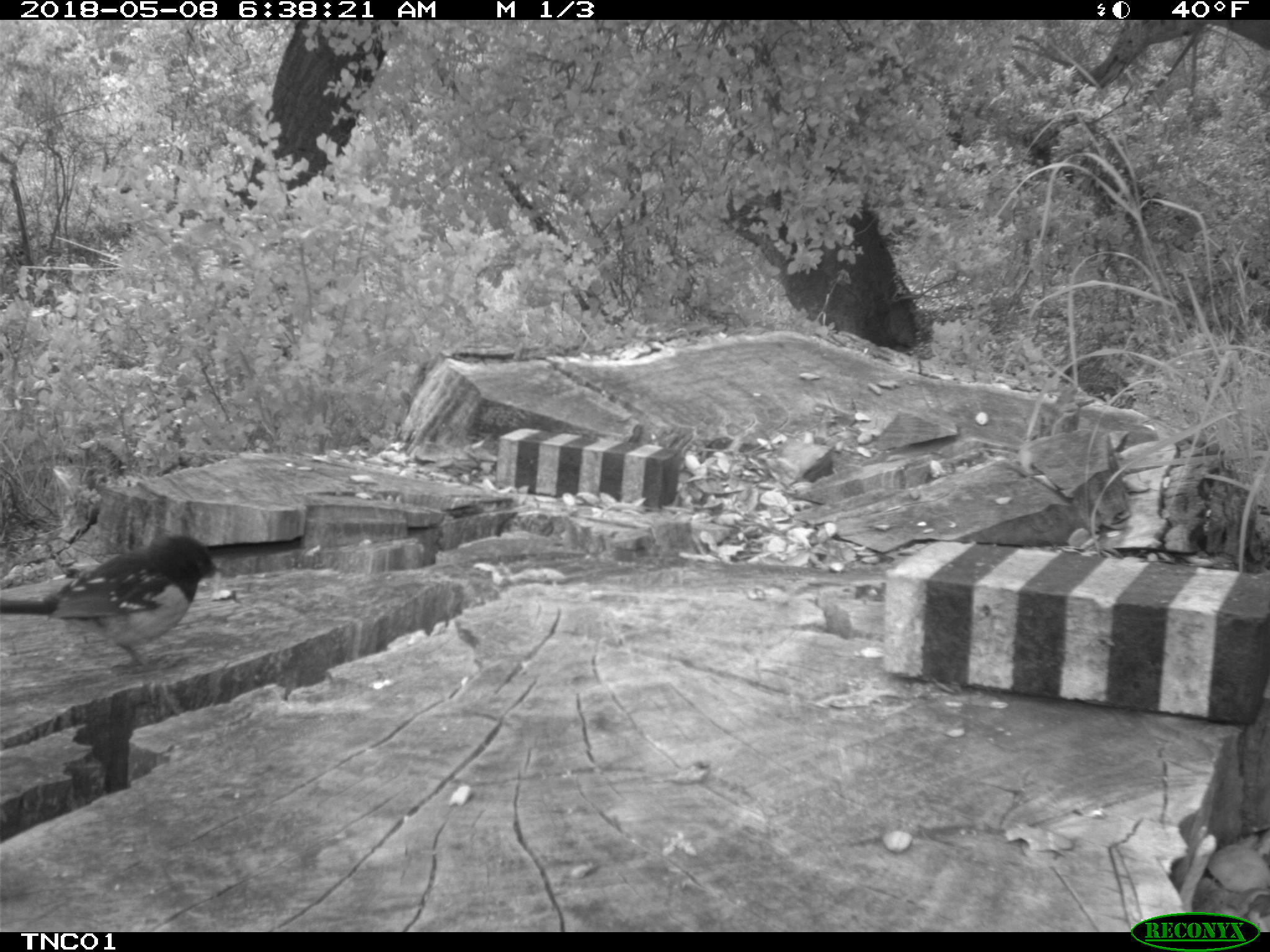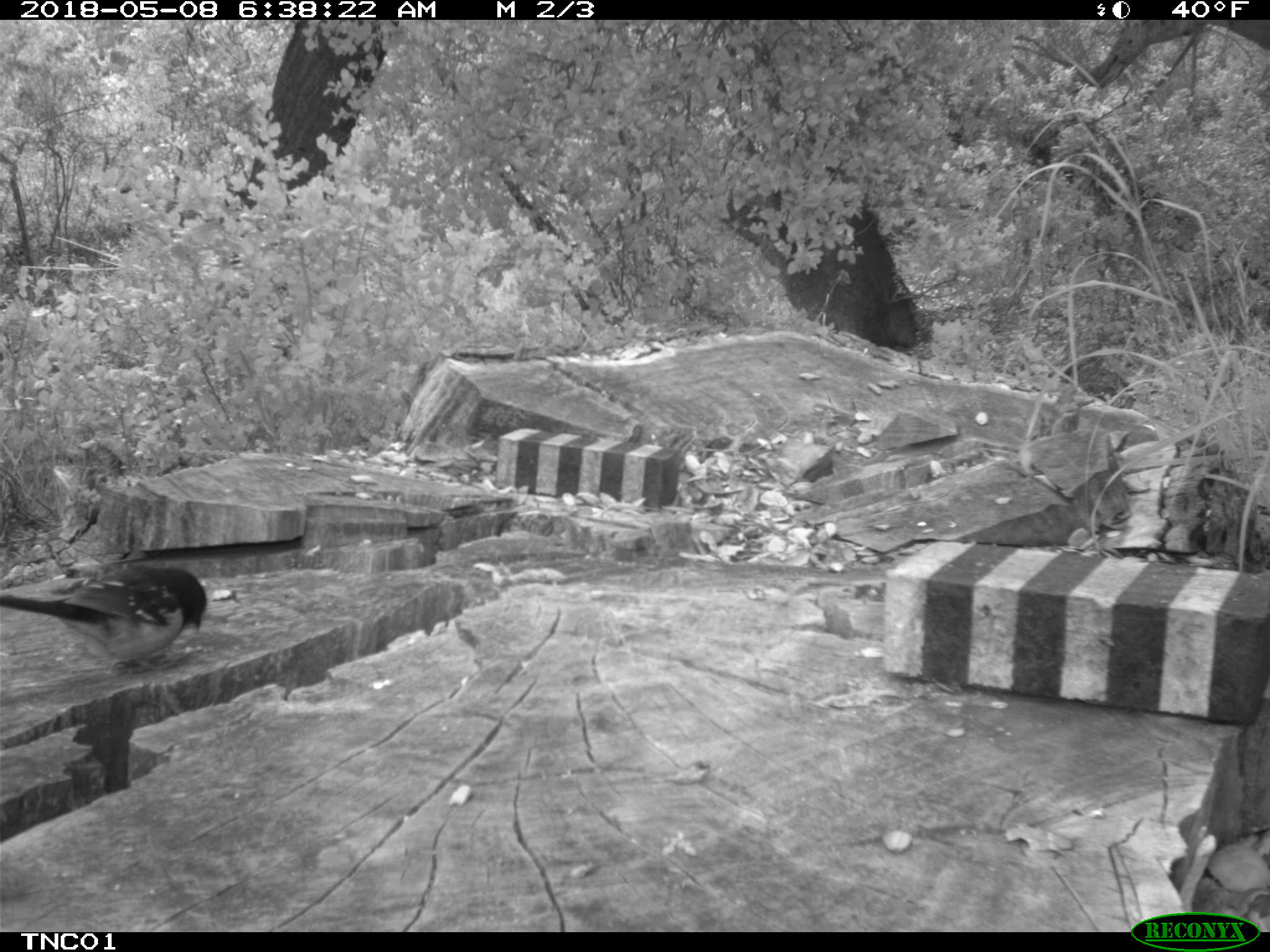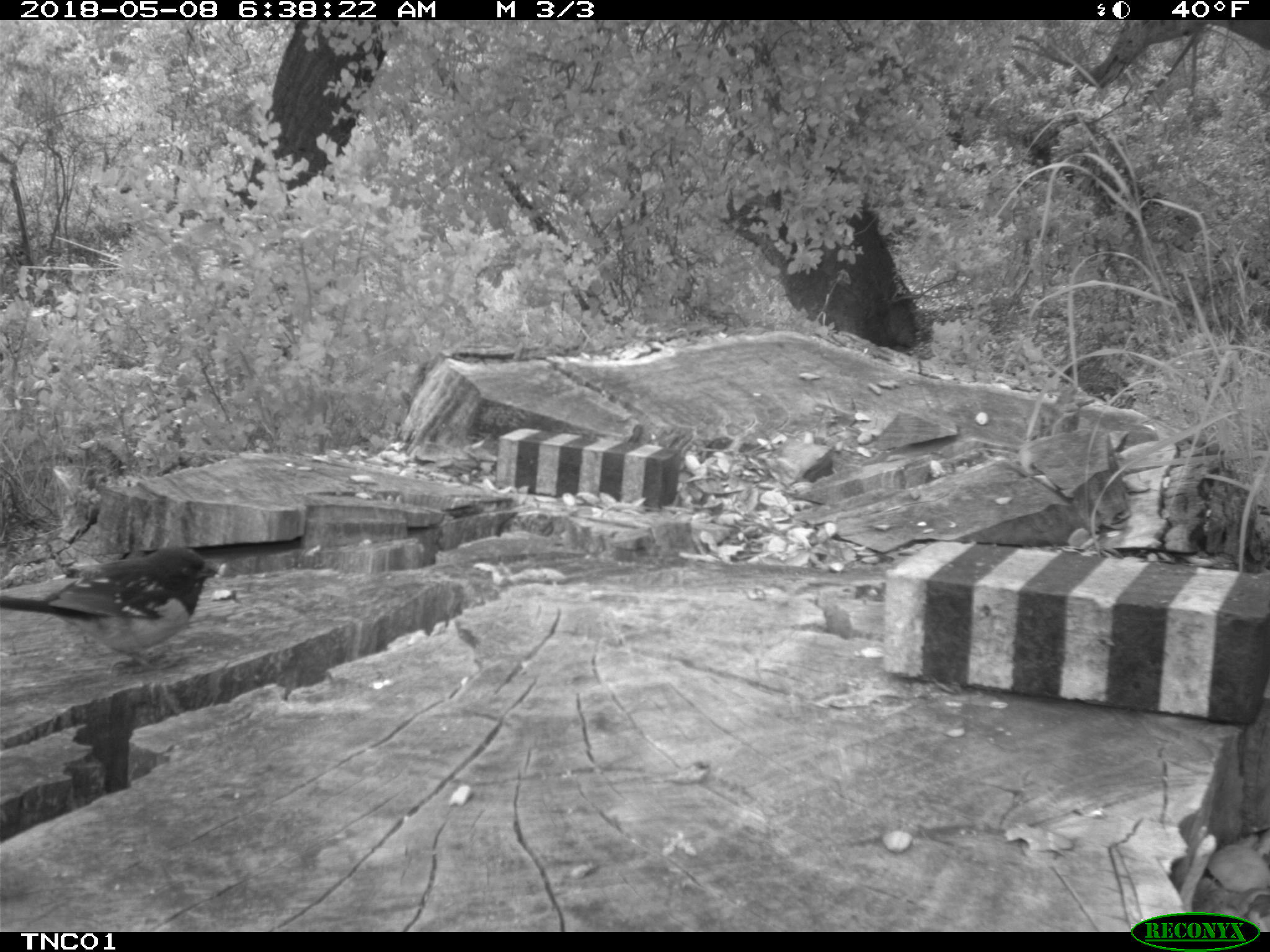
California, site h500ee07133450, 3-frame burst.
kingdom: Animalia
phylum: Chordata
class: Aves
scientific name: Aves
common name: bird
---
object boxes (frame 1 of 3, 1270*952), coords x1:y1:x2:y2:
bird: 0:534:236:676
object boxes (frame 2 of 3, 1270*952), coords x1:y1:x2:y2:
bird: 0:564:205:674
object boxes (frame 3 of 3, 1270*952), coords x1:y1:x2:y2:
bird: 0:545:221:674